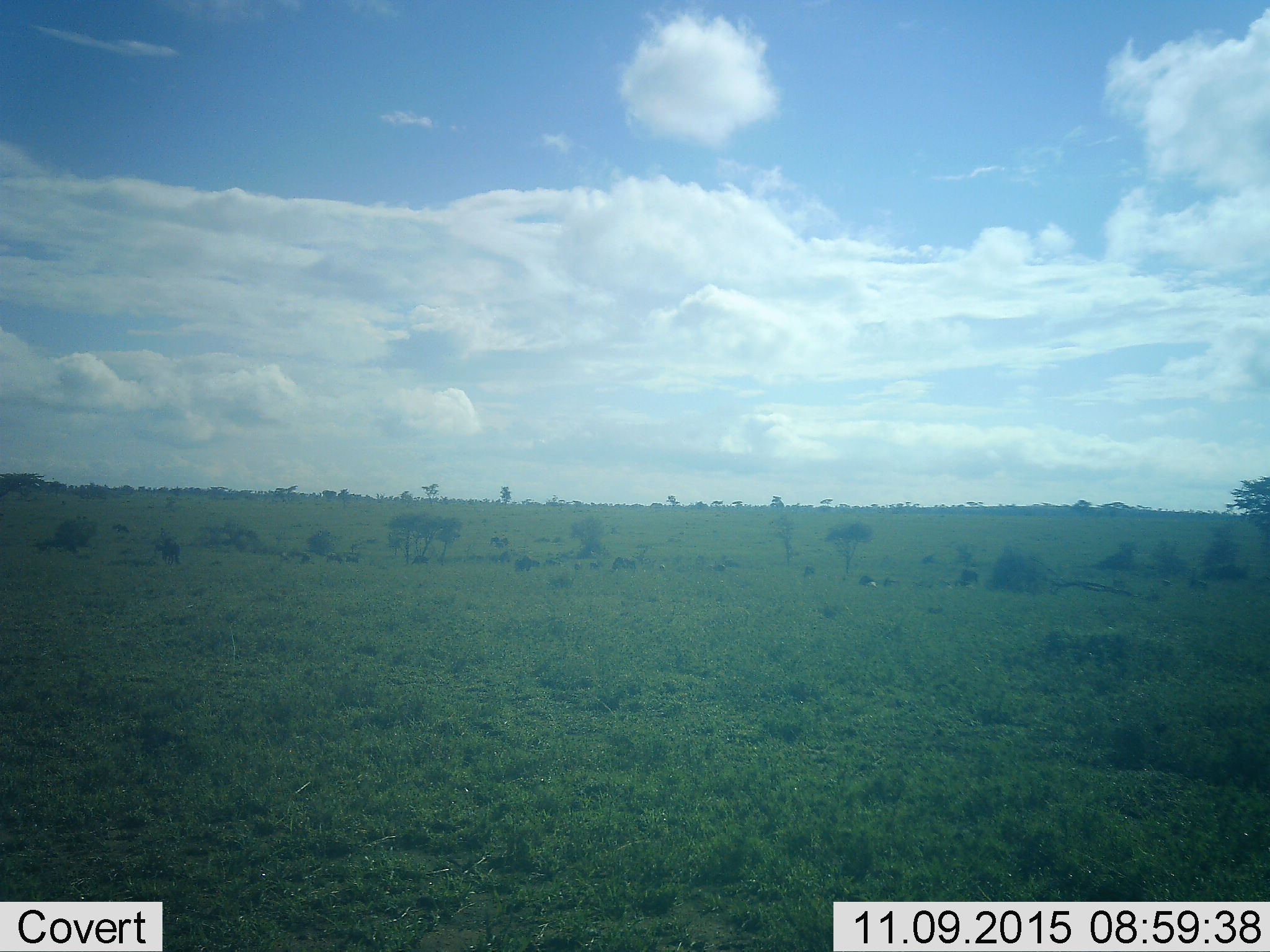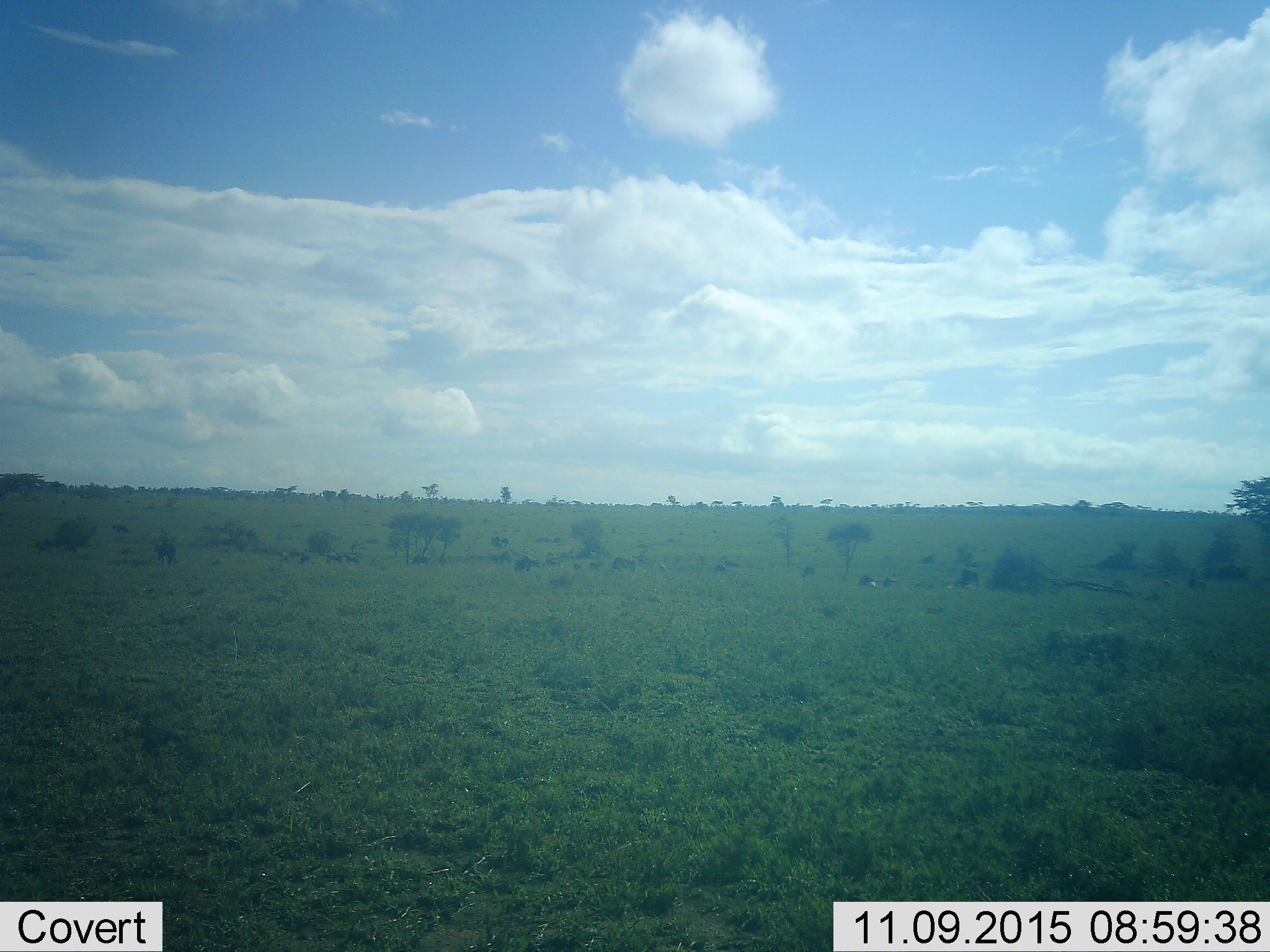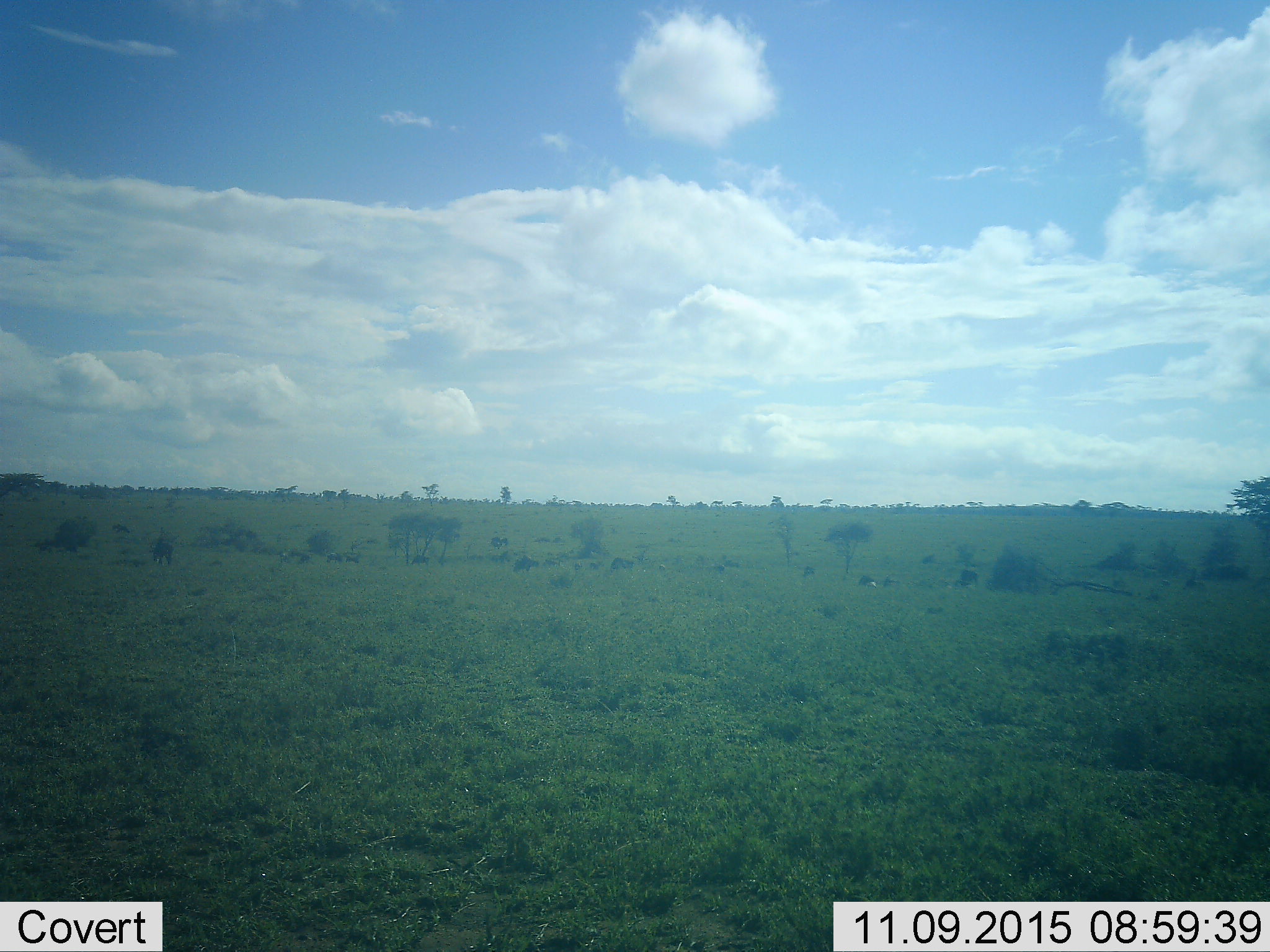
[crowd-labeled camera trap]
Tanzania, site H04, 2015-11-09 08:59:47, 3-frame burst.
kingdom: Animalia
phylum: Chordata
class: Mammalia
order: Artiodactyla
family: Bovidae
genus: Connochaetes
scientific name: Connochaetes taurinus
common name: blue wildebeest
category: wildebeest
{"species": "wildebeest (blue wildebeest) (Connochaetes taurinus)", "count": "11-50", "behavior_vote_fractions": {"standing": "100%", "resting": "25%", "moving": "25%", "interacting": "0%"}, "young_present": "0%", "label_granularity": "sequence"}